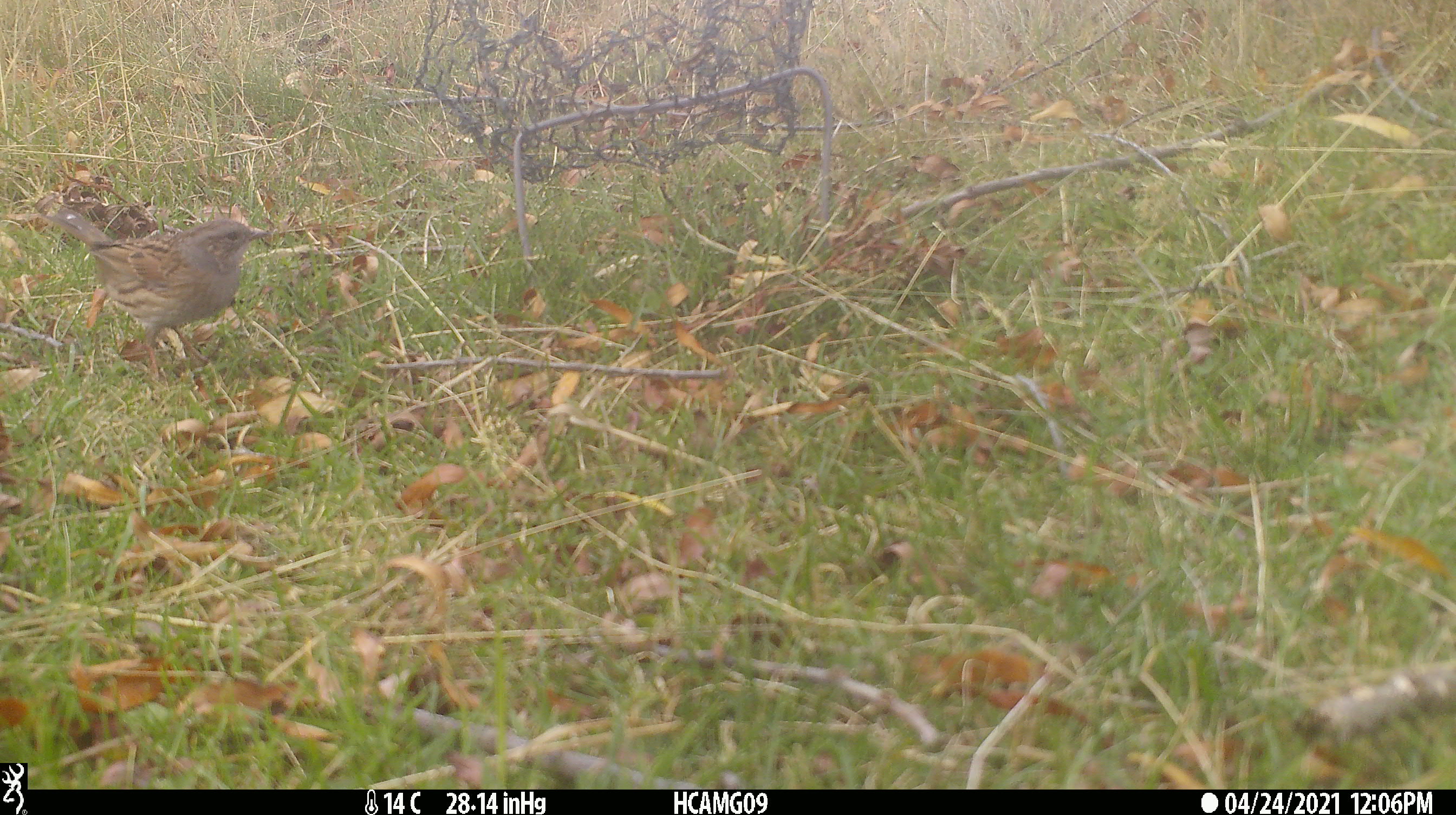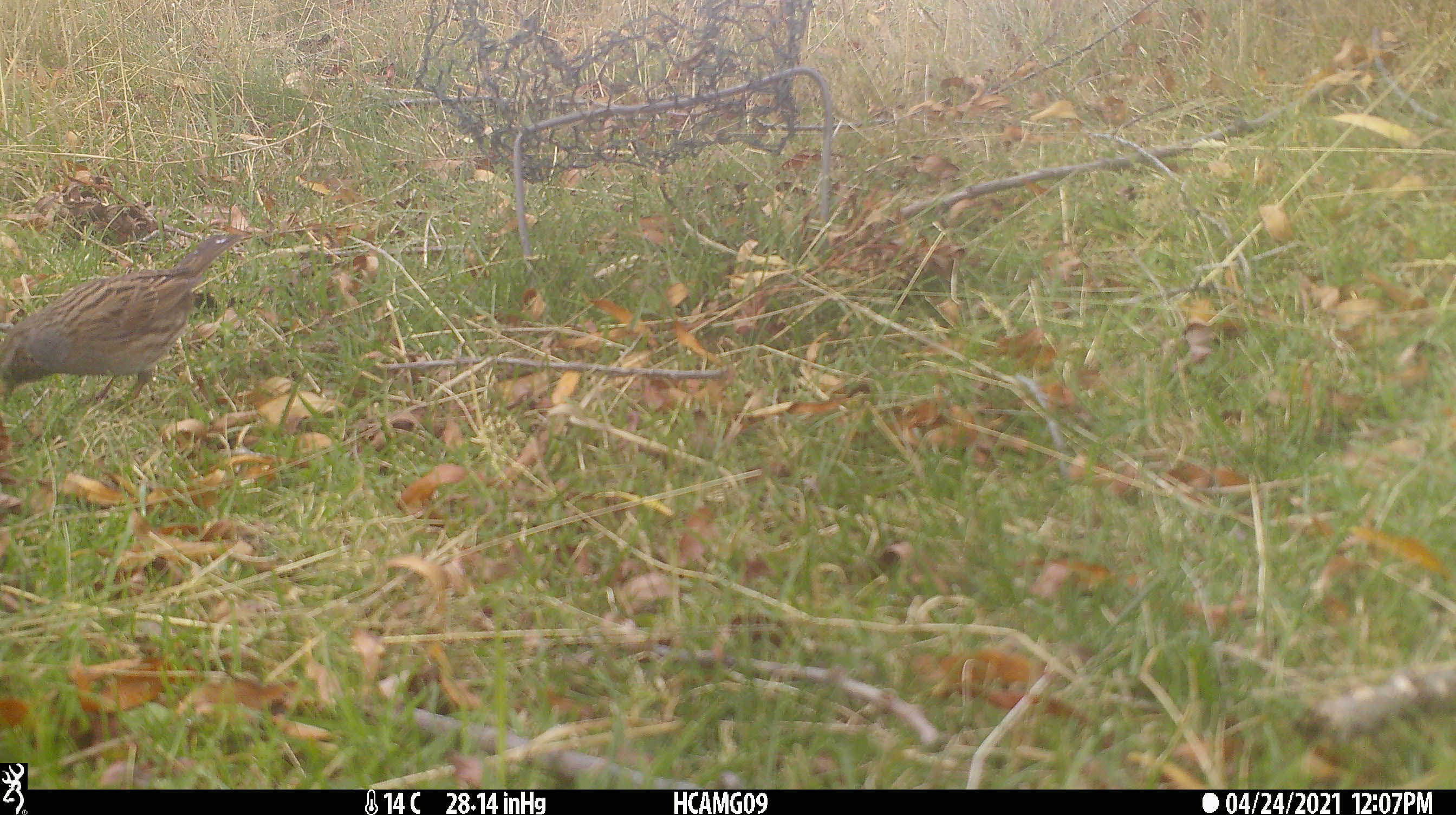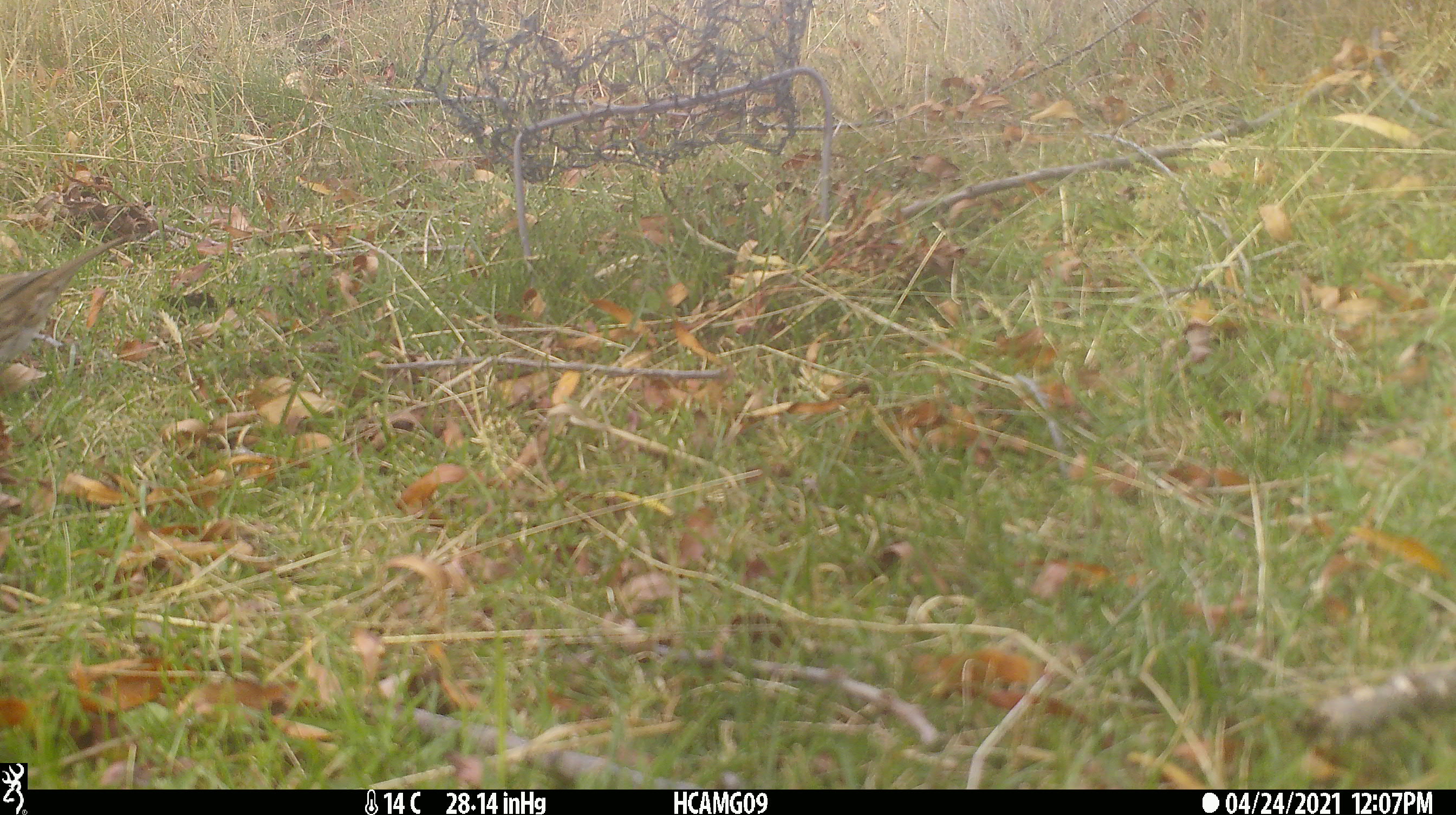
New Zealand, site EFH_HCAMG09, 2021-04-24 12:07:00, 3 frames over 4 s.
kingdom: Animalia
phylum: Chordata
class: Aves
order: Passeriformes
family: Turdidae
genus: Turdus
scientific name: Turdus philomelos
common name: song thrush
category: thrush